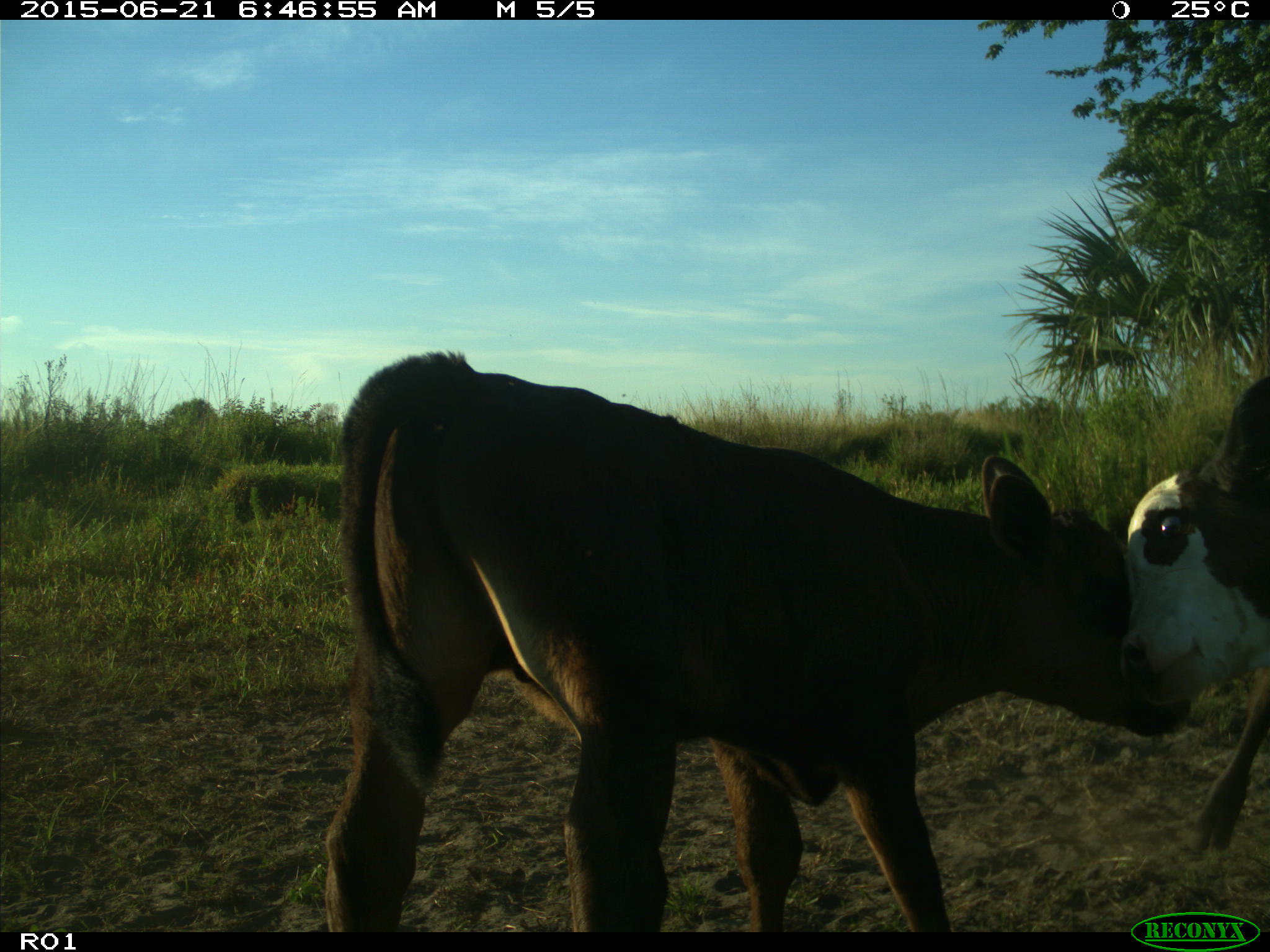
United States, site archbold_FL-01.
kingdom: Animalia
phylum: Chordata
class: Mammalia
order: Artiodactyla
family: Bovidae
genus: Bos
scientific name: Bos taurus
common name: domestic cow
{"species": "Bos taurus (domestic cow)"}